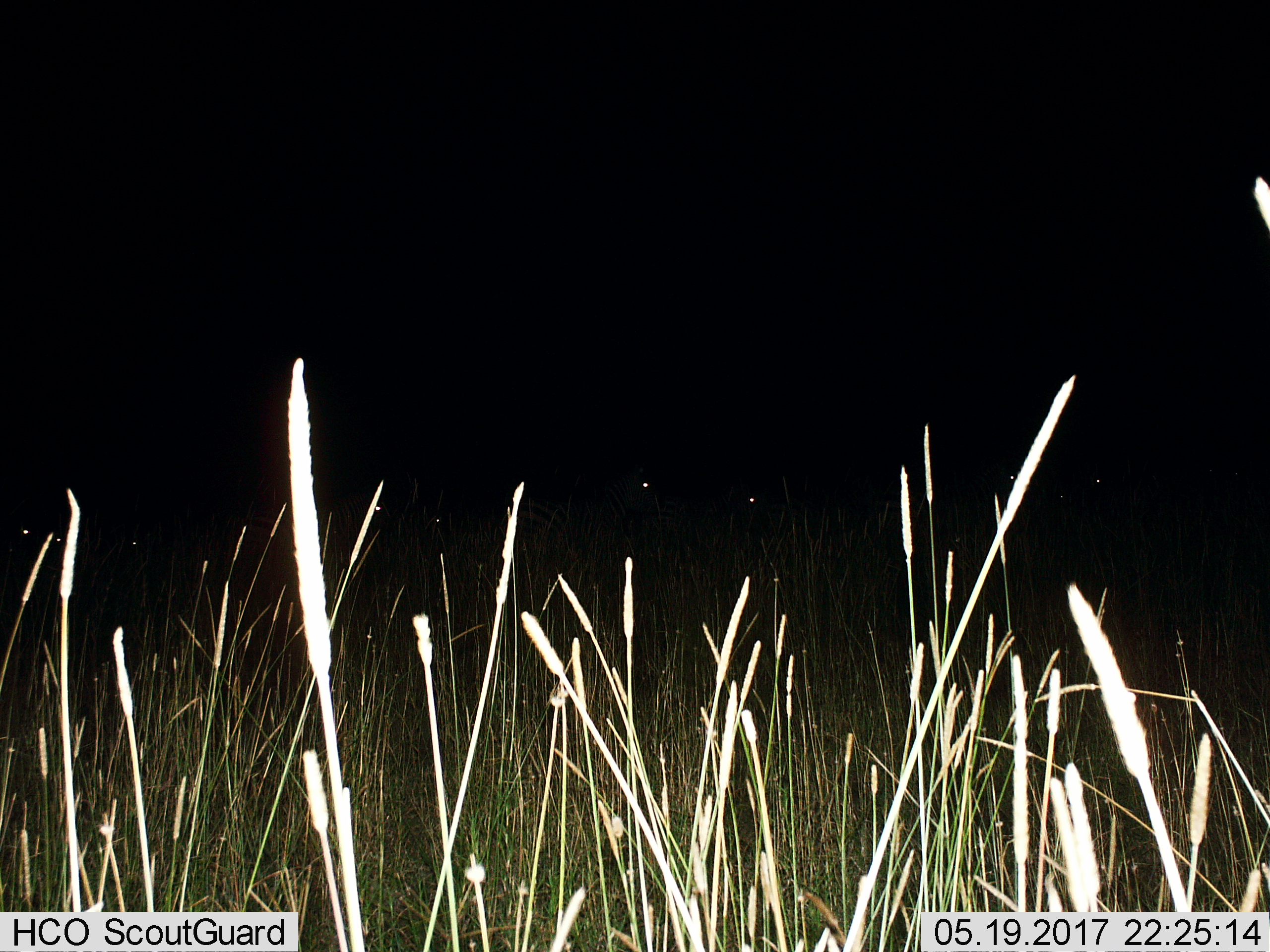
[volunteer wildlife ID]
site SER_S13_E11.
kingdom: Animalia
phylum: Chordata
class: Mammalia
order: Perissodactyla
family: Equidae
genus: Equus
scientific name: Equus quagga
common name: plains zebra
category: zebraplains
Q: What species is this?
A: Zebraplains (plains zebra) (Equus quagga).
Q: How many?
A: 7.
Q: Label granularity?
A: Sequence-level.